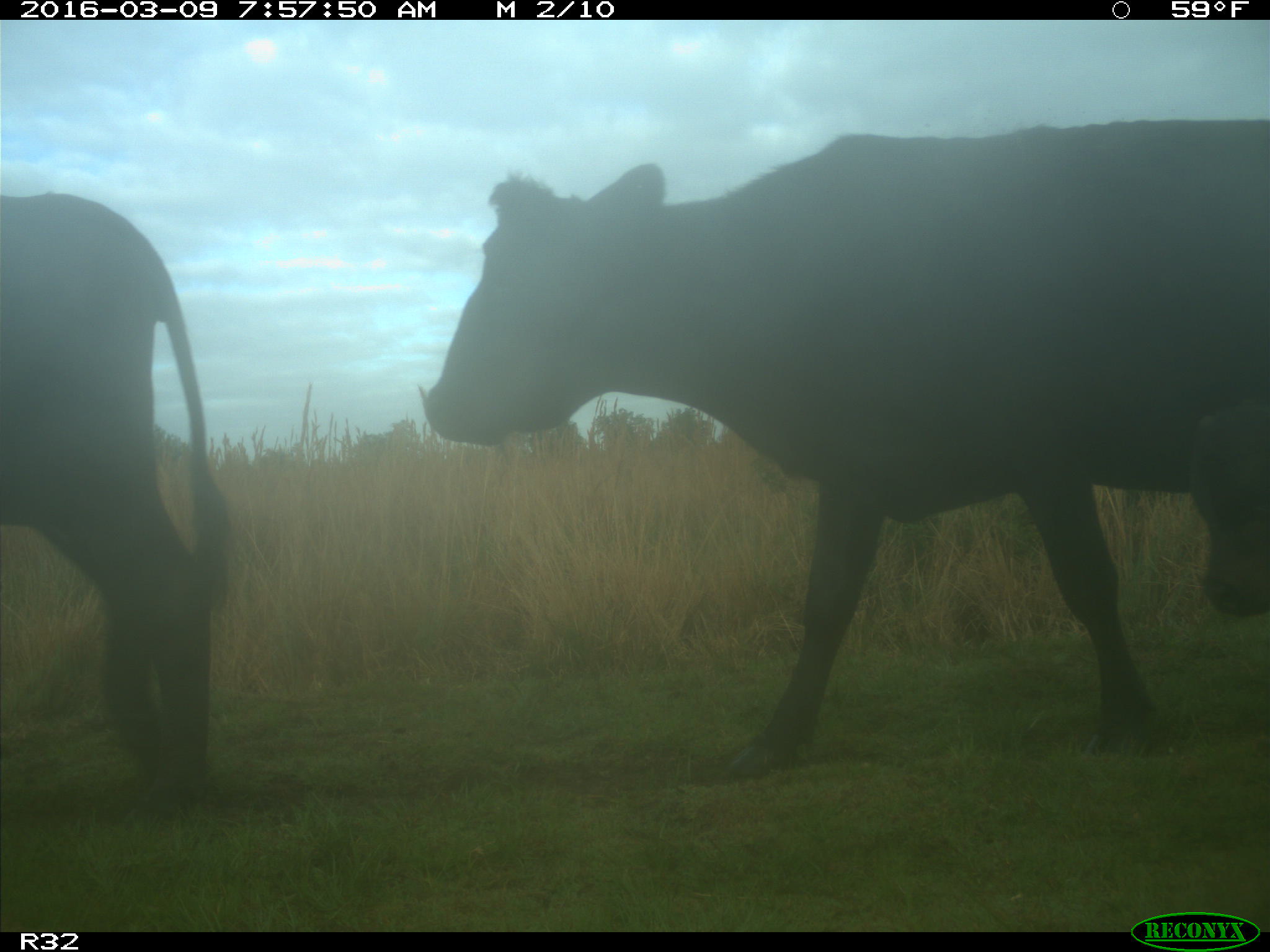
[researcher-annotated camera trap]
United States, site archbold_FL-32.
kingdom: Animalia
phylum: Chordata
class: Mammalia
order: Artiodactyla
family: Bovidae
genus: Bos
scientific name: Bos taurus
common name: domestic cow